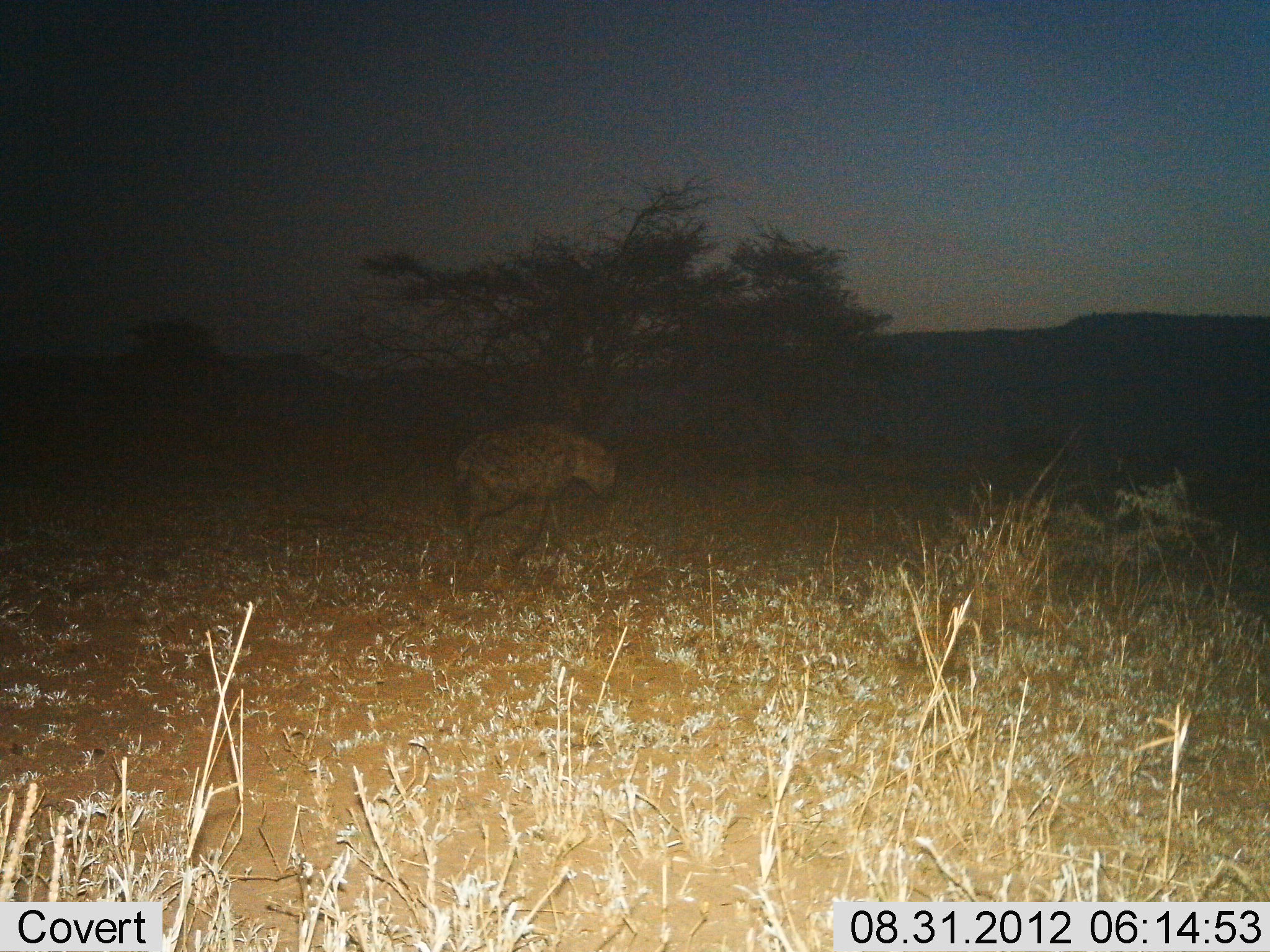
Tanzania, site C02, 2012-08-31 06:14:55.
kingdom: Animalia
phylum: Chordata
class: Mammalia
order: Carnivora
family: Hyaenidae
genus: Crocuta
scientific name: Crocuta crocuta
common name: spotted hyena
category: hyenaspotted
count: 1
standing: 0%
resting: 0%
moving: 100%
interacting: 0%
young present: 0%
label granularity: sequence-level